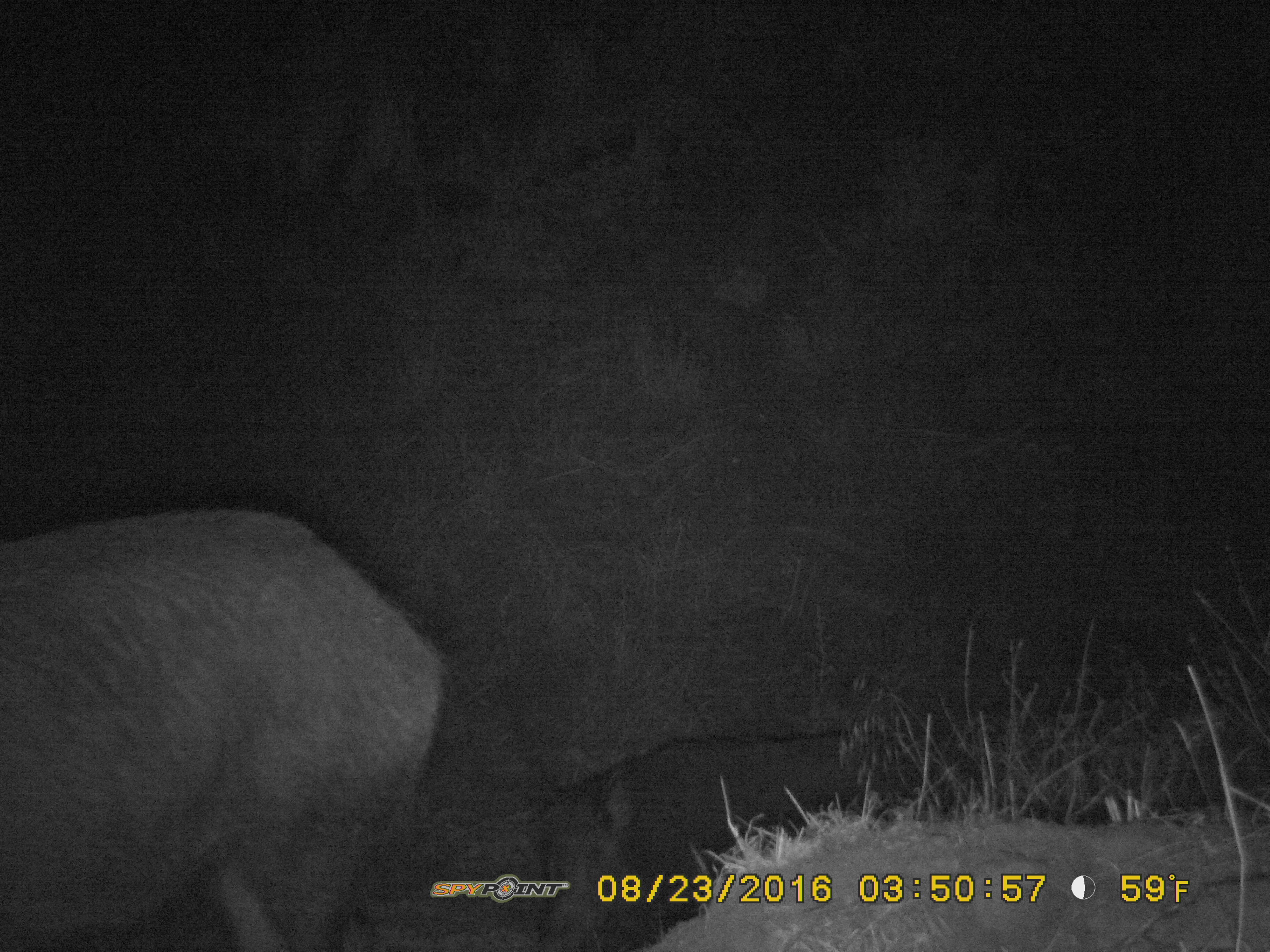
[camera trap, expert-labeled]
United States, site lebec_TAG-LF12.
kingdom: Animalia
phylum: Chordata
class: Mammalia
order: Artiodactyla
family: Suidae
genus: Sus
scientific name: Sus scrofa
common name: wild boar